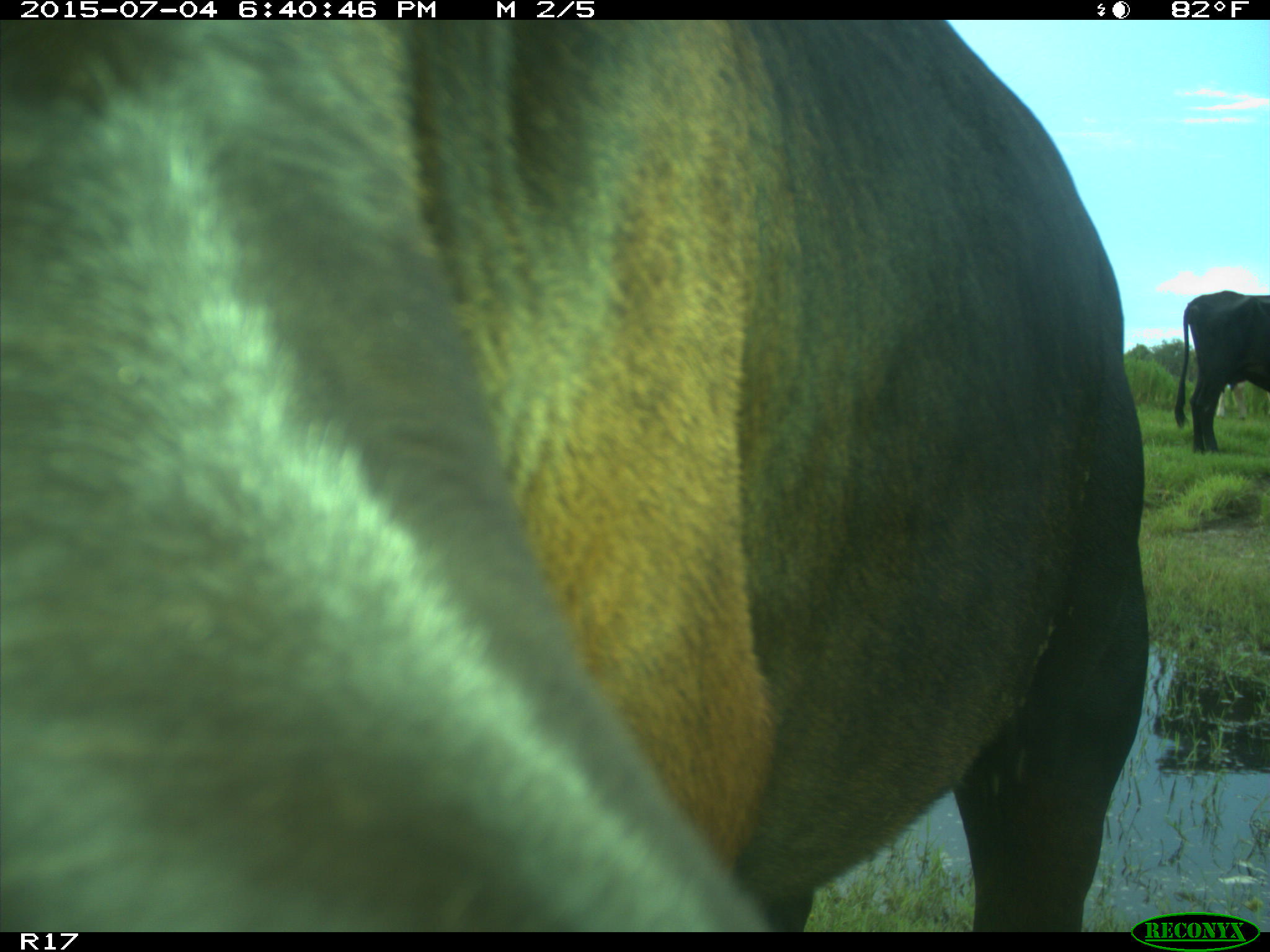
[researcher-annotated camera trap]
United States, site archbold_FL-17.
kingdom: Animalia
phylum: Chordata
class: Mammalia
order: Artiodactyla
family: Bovidae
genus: Bos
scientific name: Bos taurus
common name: domestic cow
Bos taurus (domestic cow).